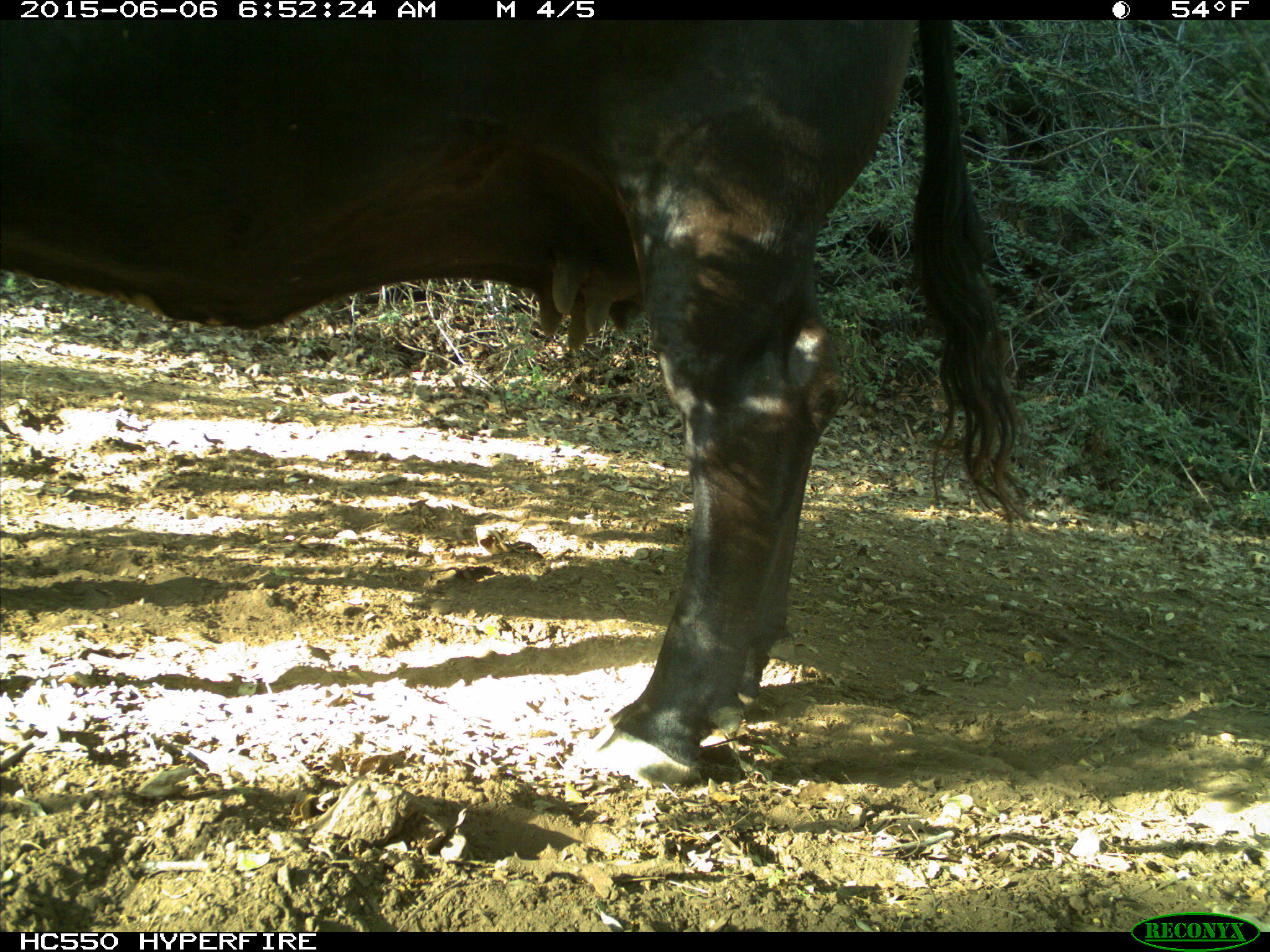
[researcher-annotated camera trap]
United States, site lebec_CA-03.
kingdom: Animalia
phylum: Chordata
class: Mammalia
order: Artiodactyla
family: Bovidae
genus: Bos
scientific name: Bos taurus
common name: domestic cow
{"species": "Bos taurus (domestic cow)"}